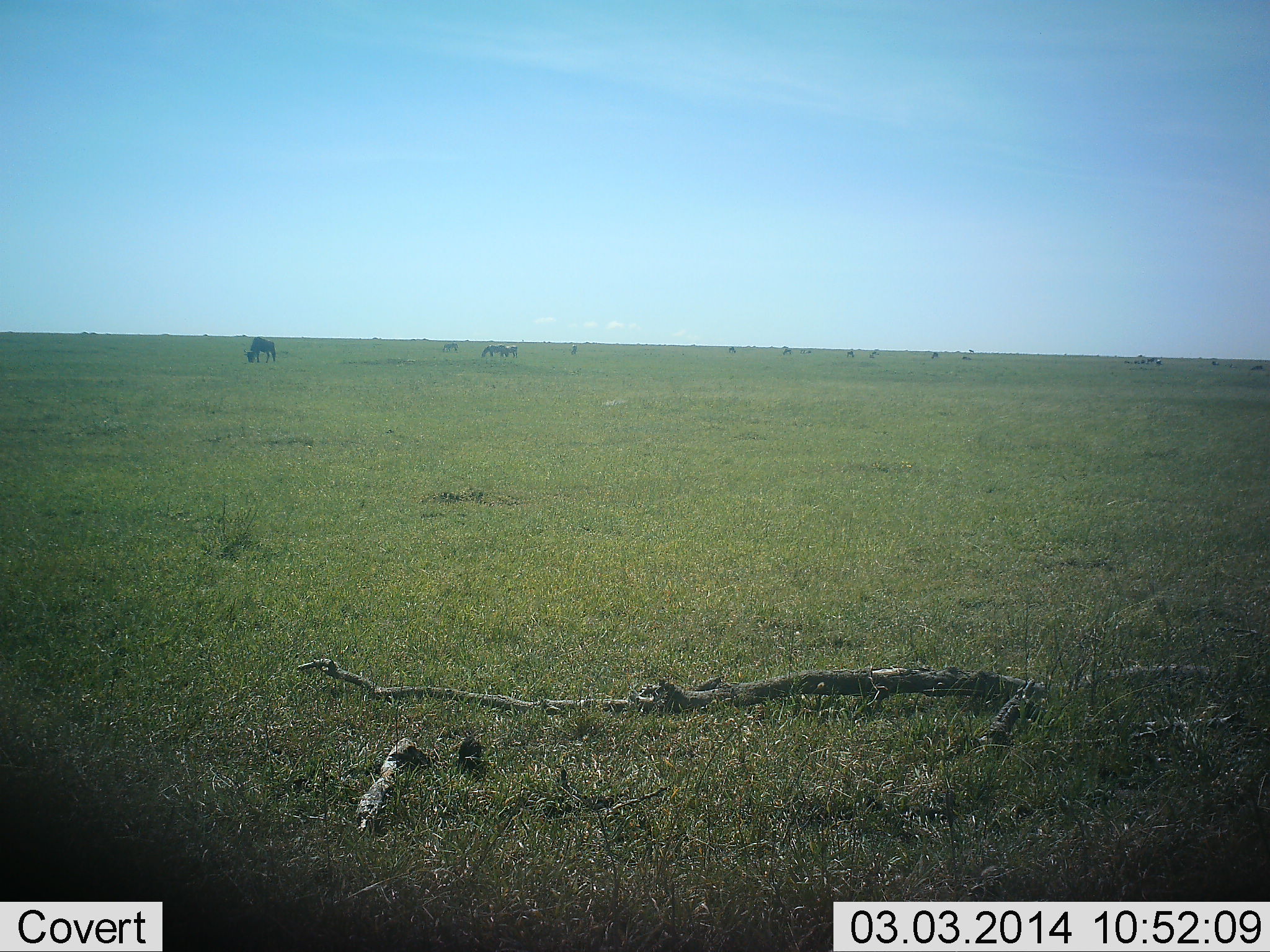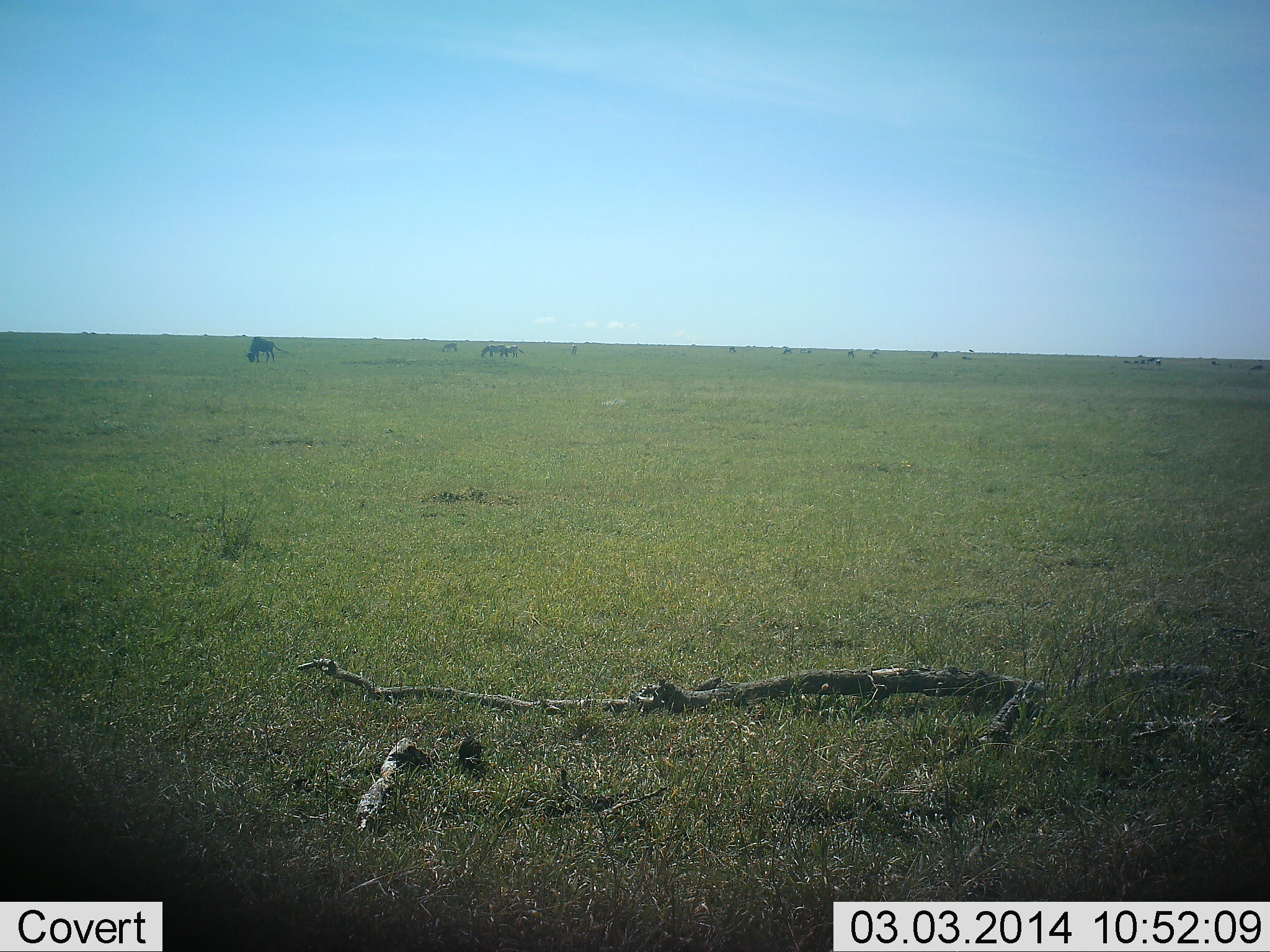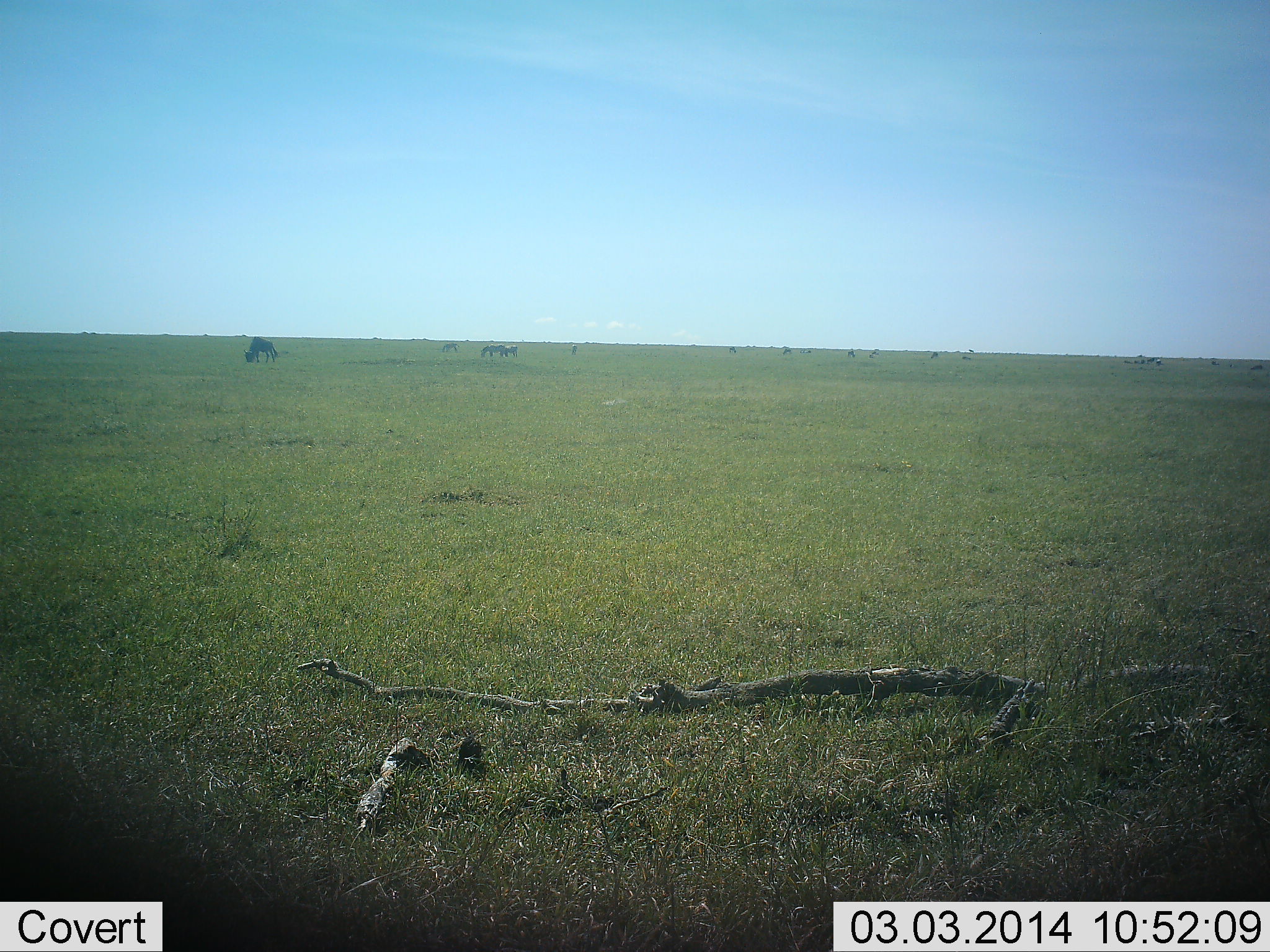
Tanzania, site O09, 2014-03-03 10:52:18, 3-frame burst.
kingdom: Animalia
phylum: Chordata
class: Mammalia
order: Artiodactyla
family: Bovidae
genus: Connochaetes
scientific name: Connochaetes taurinus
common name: blue wildebeest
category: wildebeest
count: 10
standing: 42%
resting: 0%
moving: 8%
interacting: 0%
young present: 0%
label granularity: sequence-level